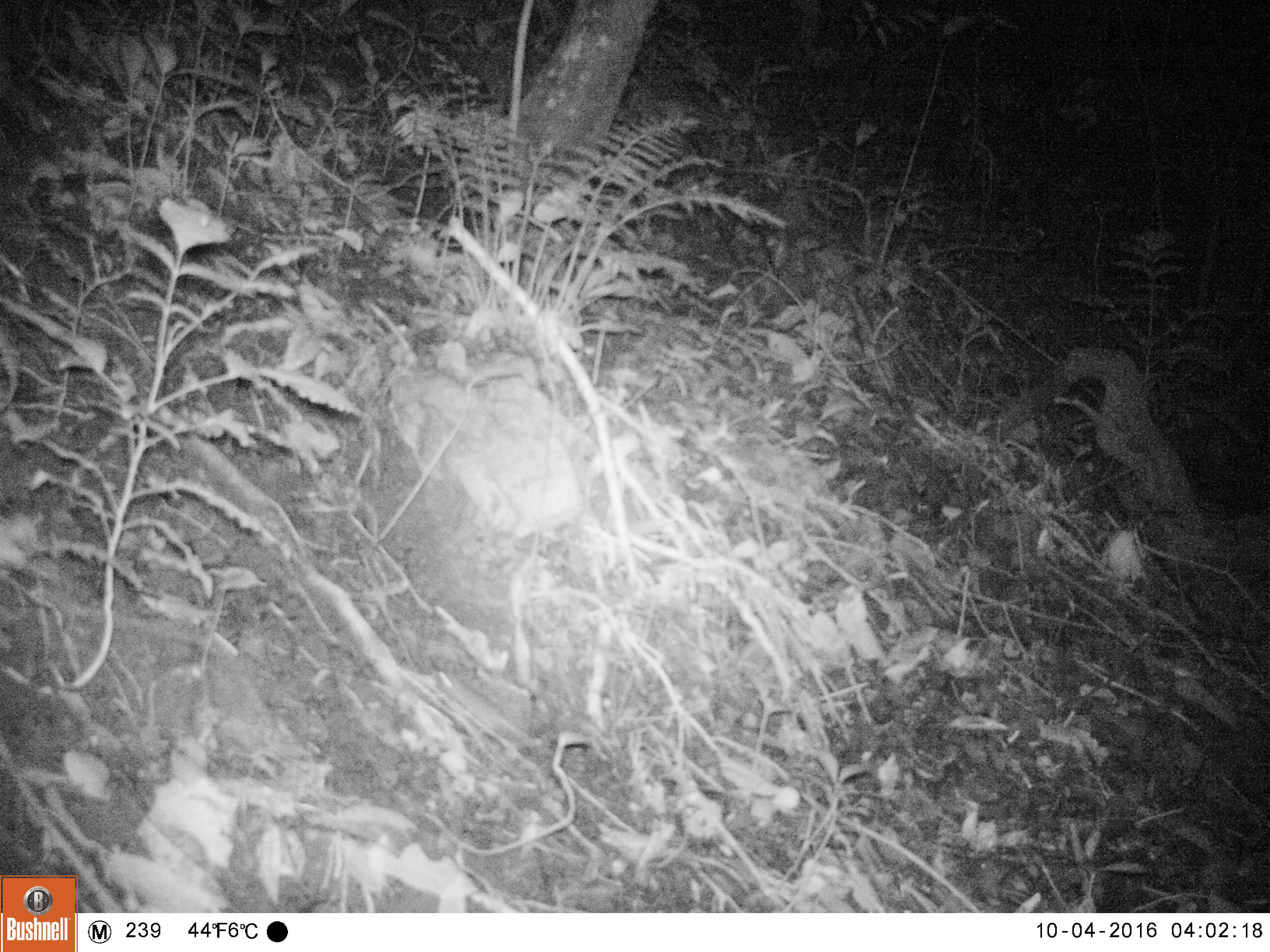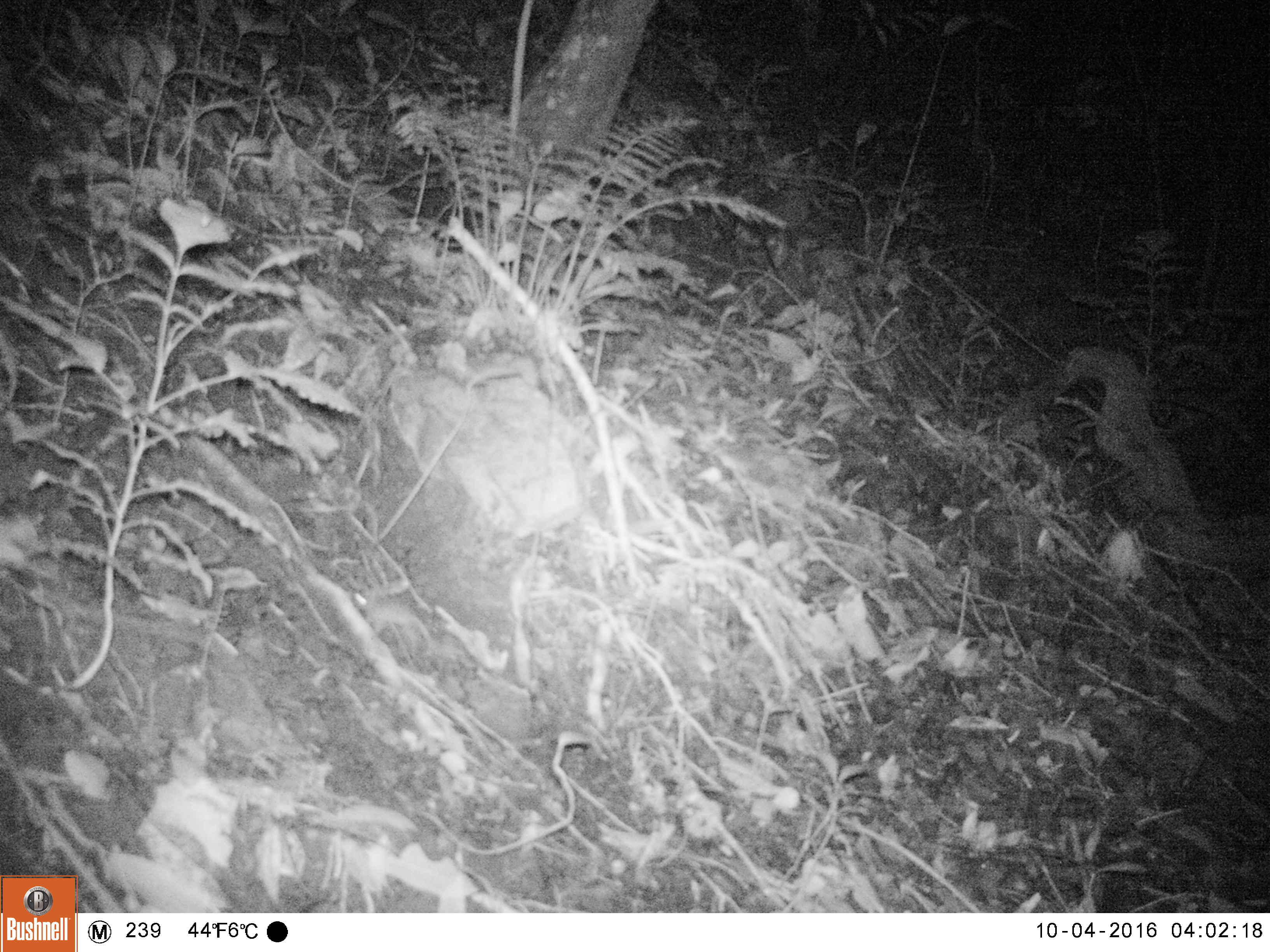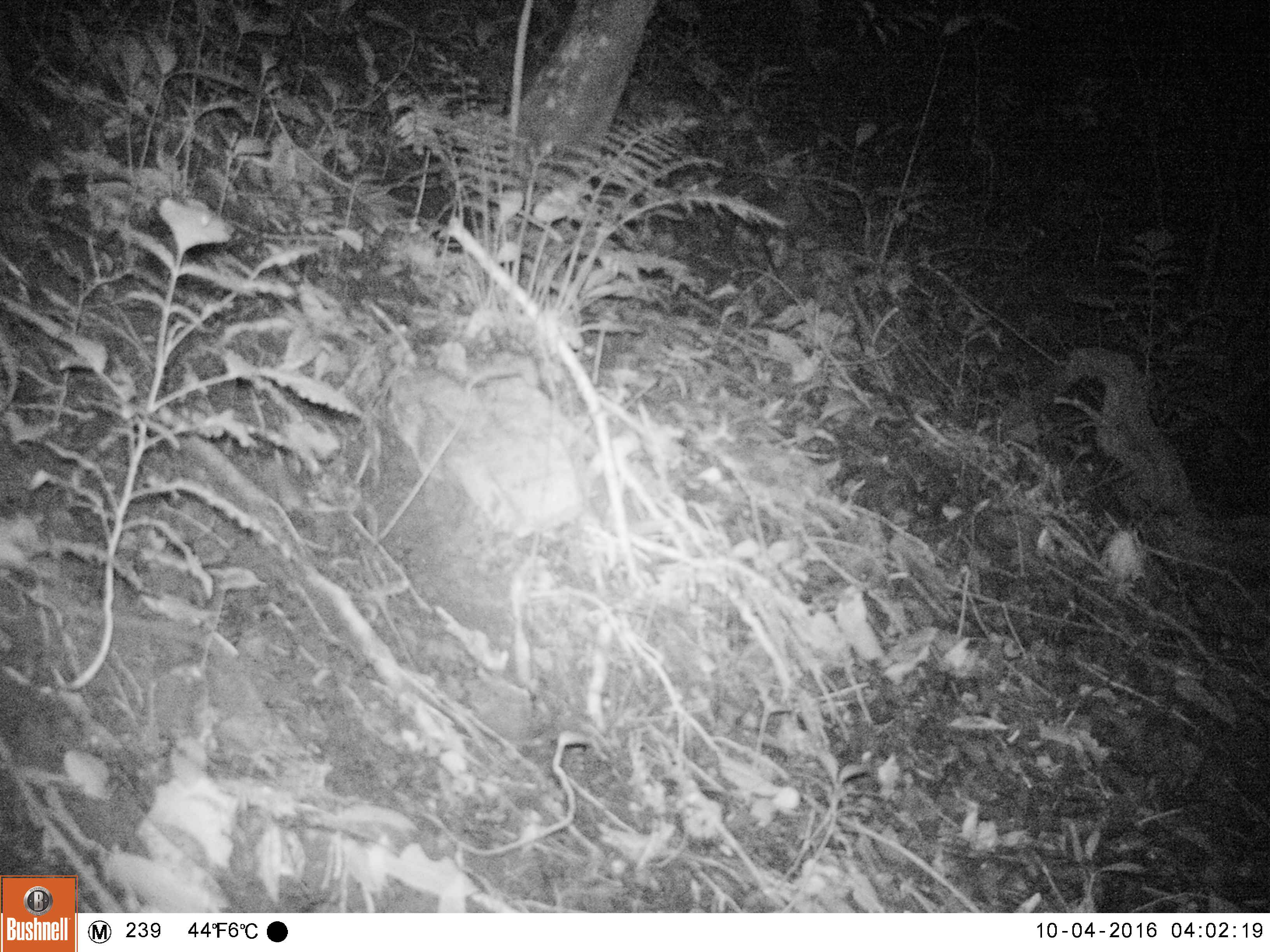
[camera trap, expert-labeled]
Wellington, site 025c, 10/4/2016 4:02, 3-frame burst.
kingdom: Animalia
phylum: Chordata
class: Mammalia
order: Rodentia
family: Muridae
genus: Mus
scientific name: Mus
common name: mouse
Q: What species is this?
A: Mouse (Mus).